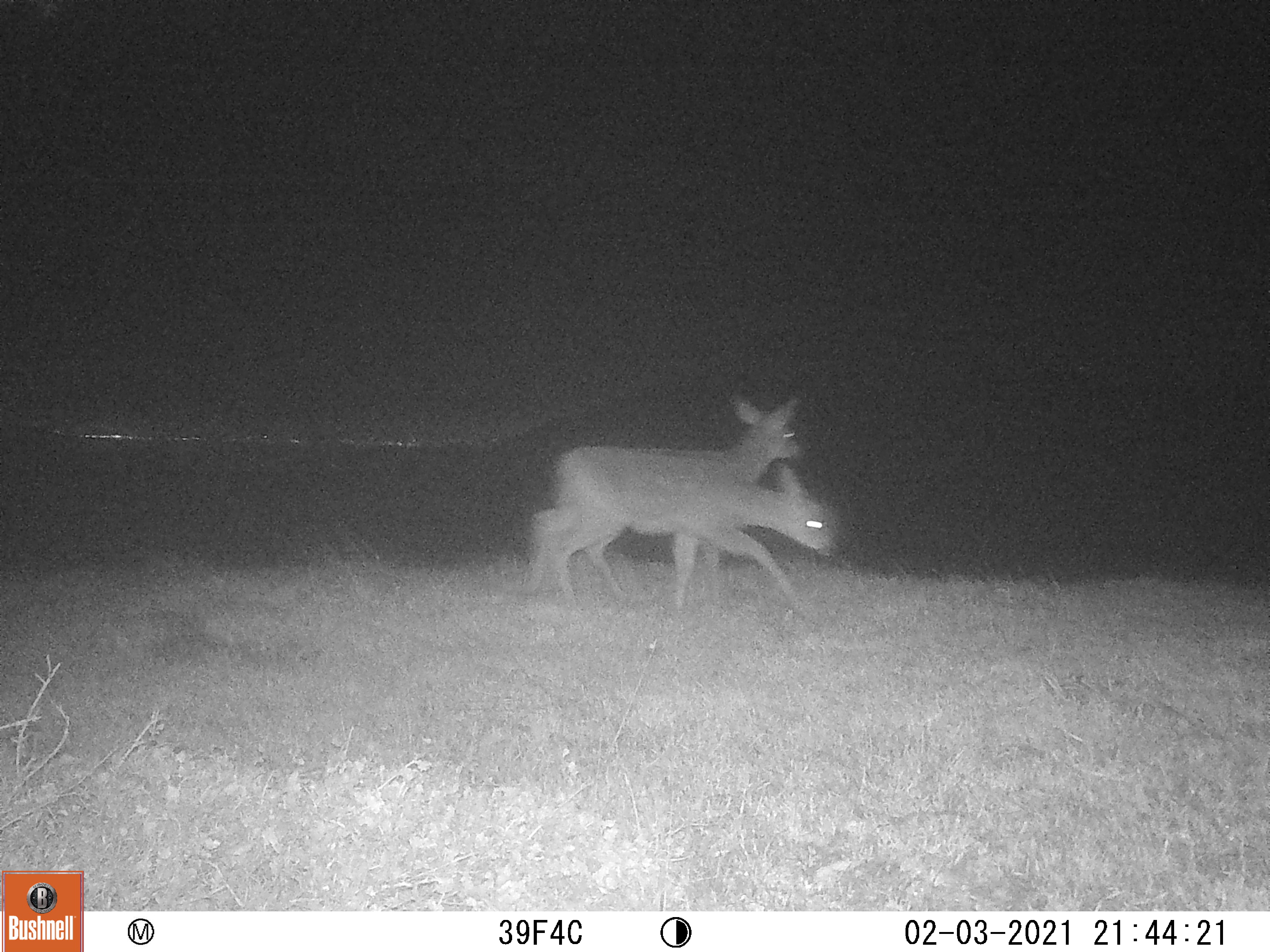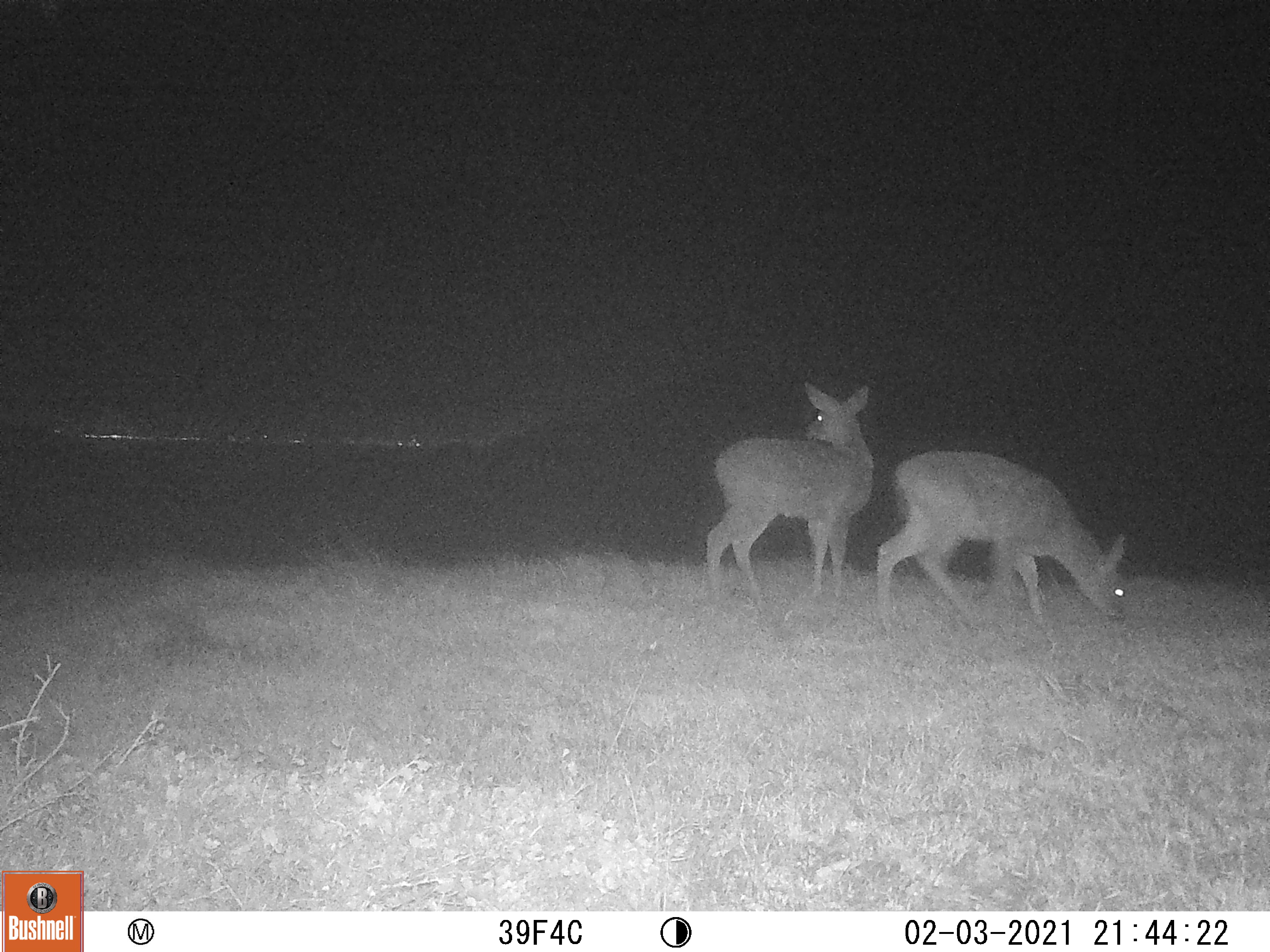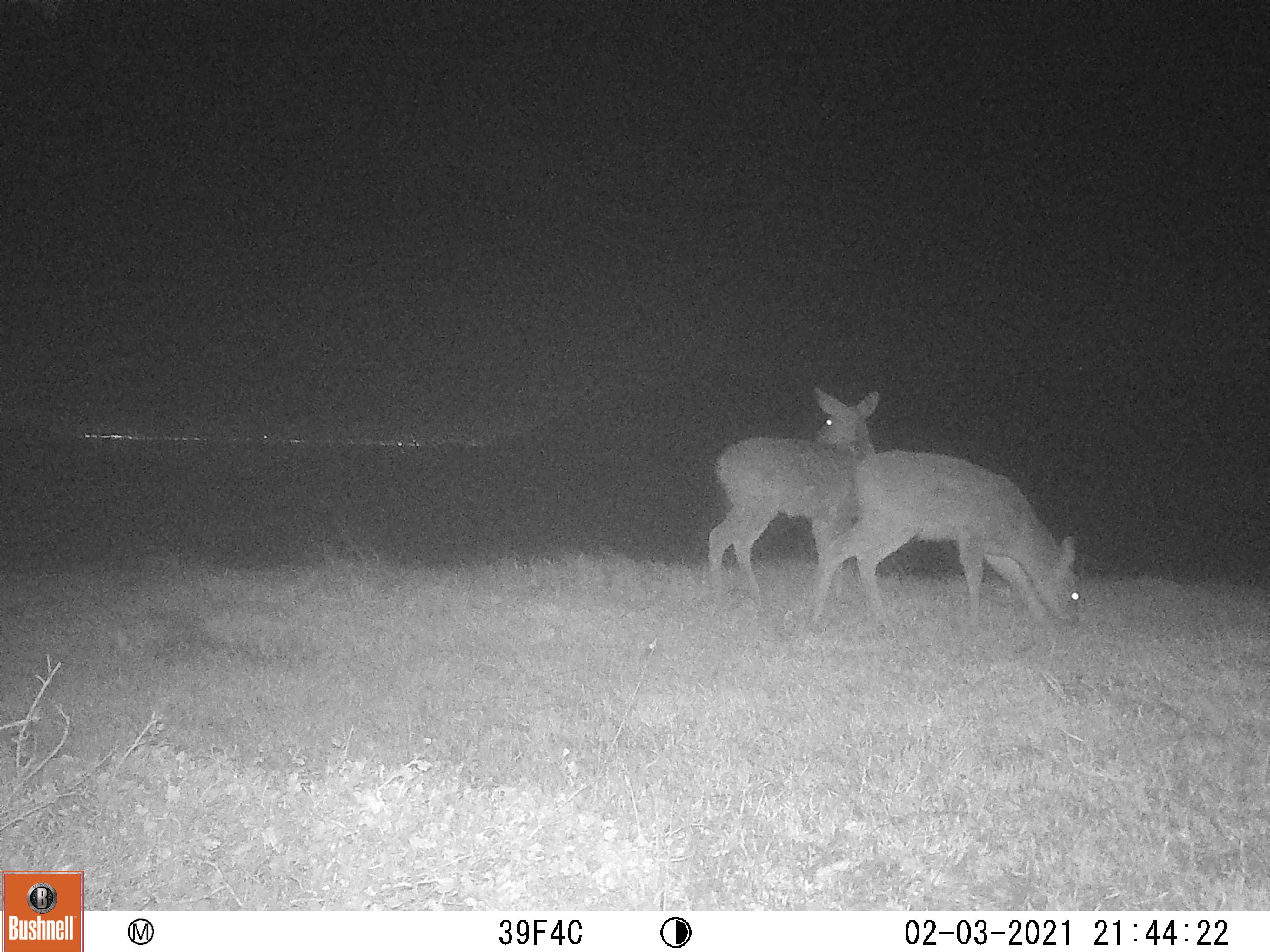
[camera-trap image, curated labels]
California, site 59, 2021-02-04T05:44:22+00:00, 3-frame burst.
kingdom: Animalia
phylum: Chordata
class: Mammalia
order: Artiodactyla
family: Cervidae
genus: Odocoileus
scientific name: Odocoileus hemionus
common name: mule deer